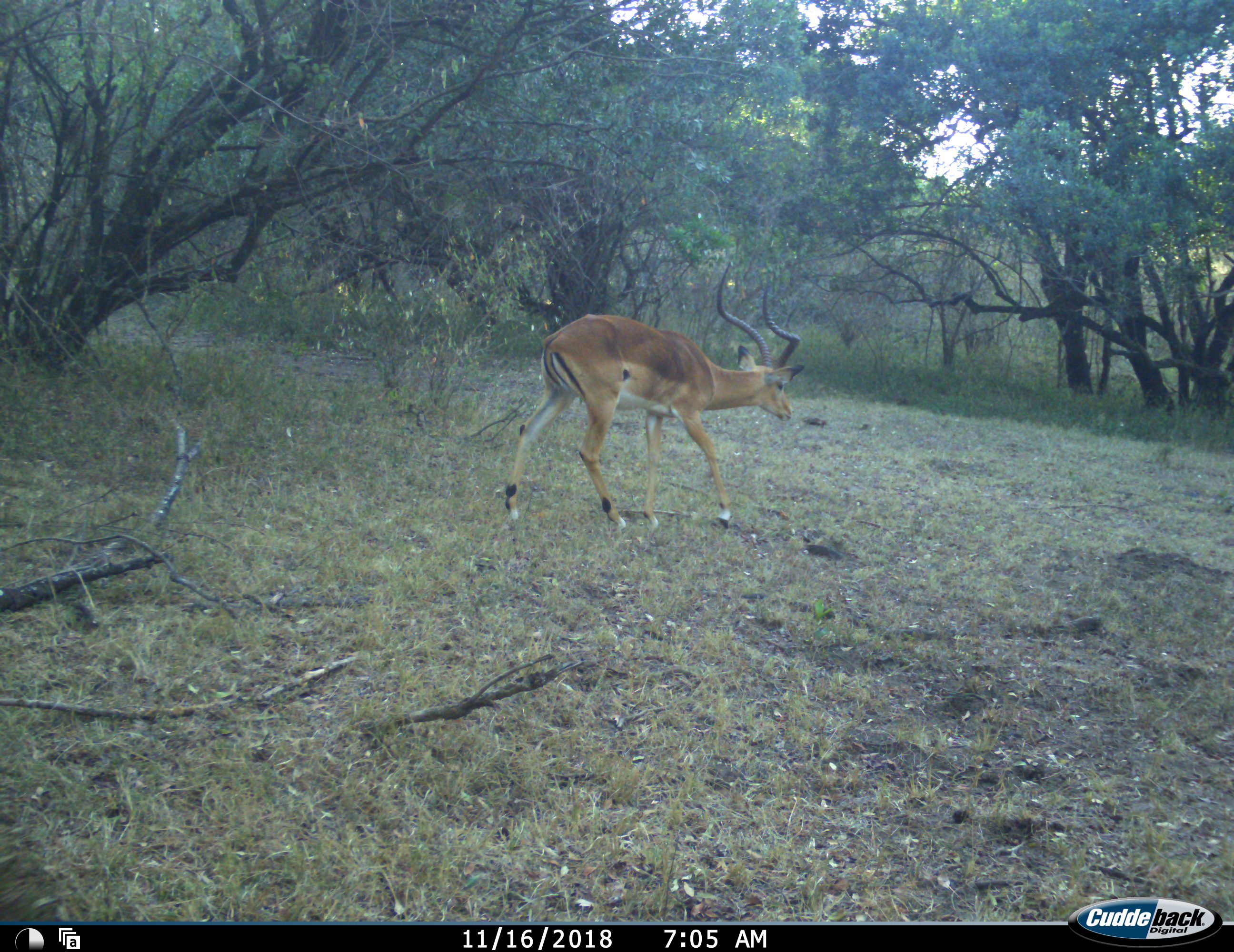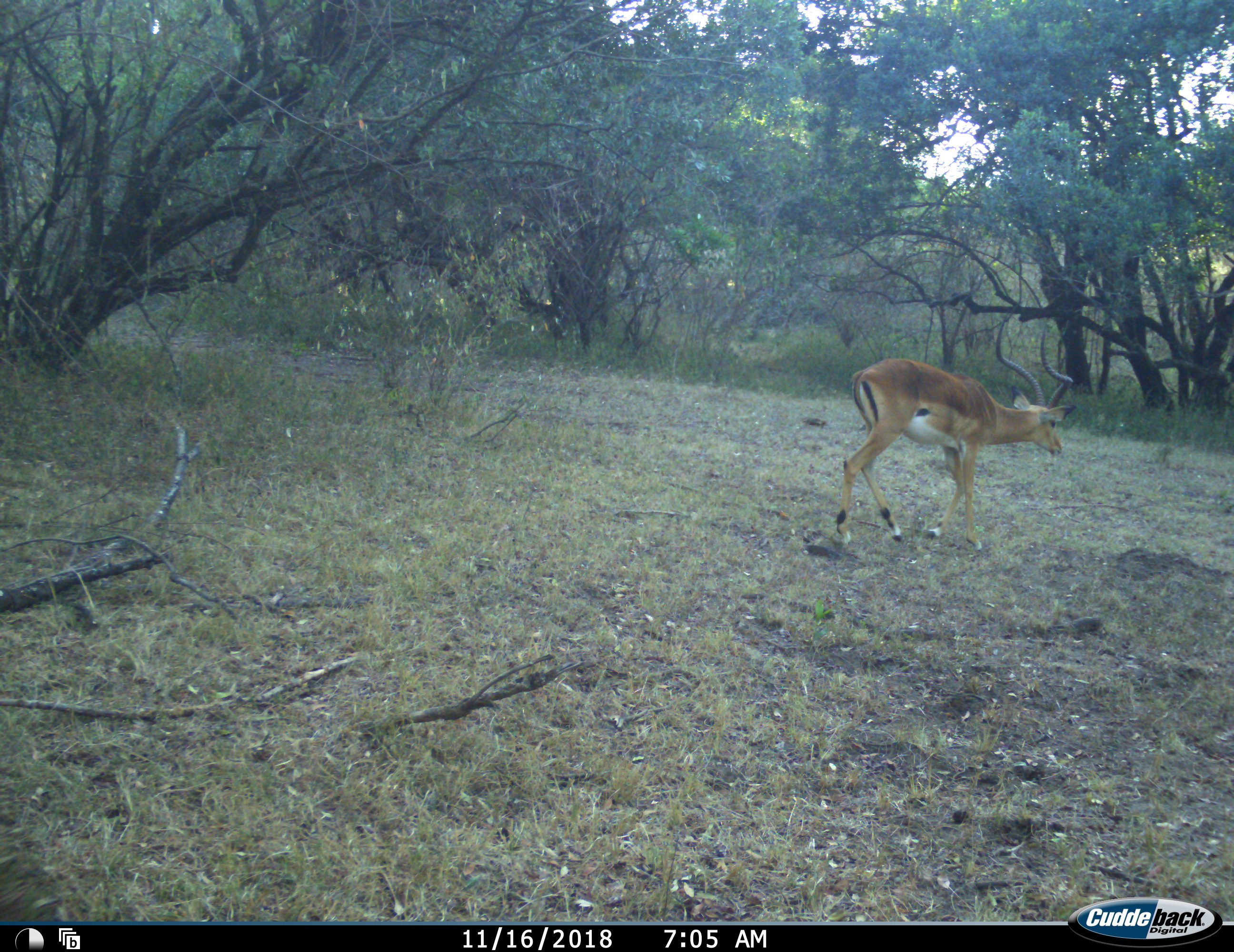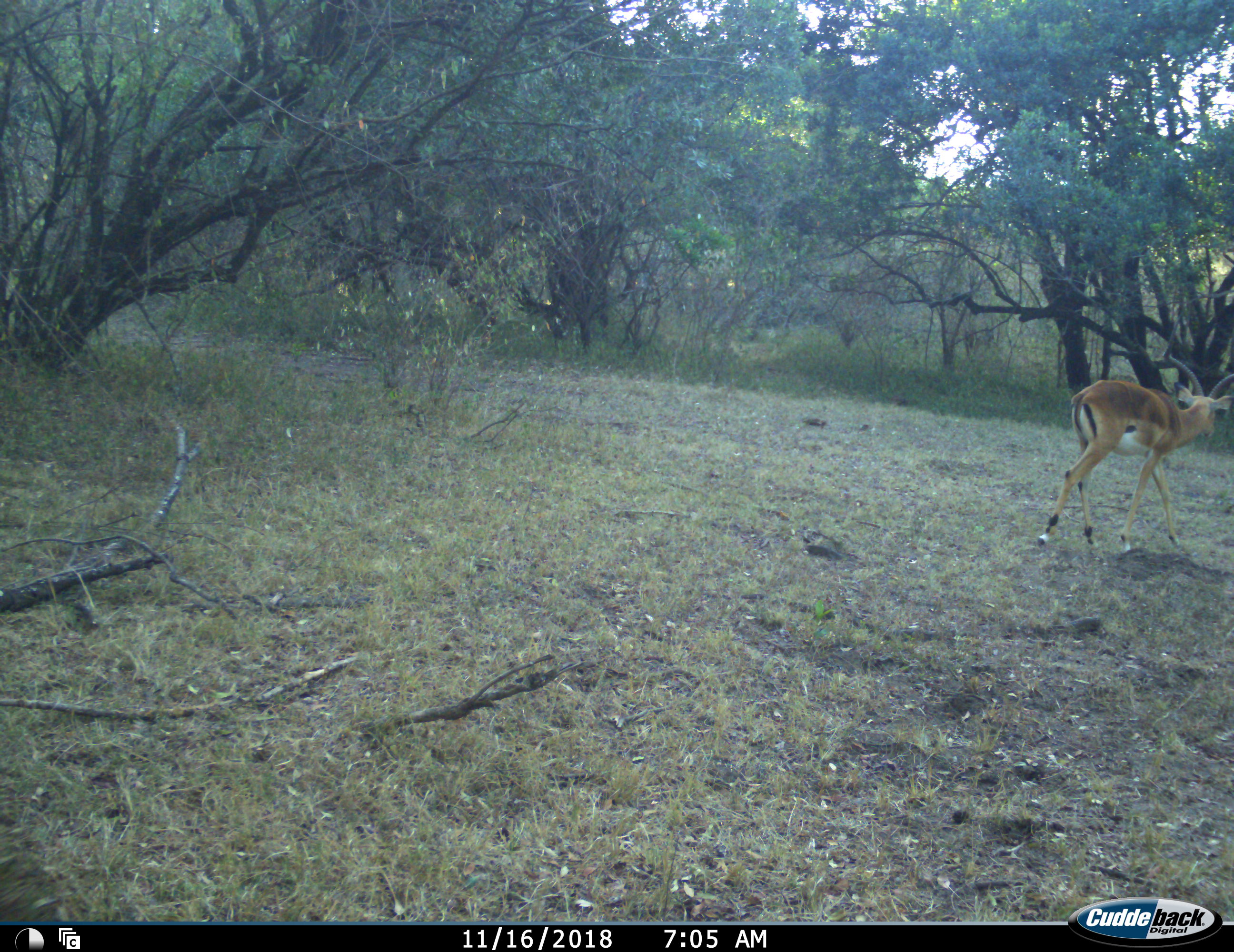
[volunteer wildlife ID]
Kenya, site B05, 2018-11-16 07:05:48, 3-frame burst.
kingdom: Animalia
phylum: Chordata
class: Mammalia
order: Artiodactyla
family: Bovidae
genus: Aepyceros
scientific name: Aepyceros melampus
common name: impala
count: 1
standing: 0%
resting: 0%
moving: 100%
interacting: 0%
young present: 0%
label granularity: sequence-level